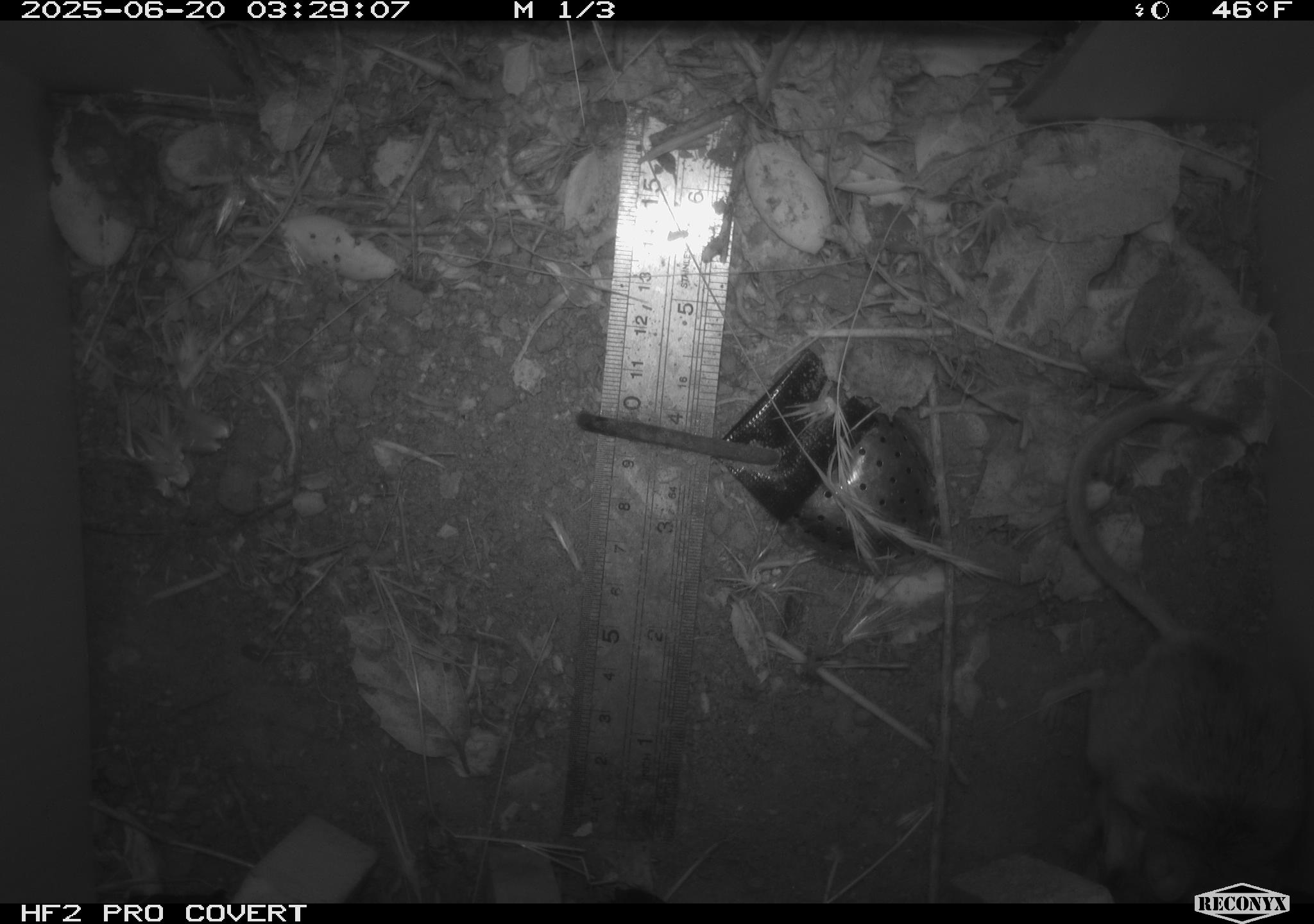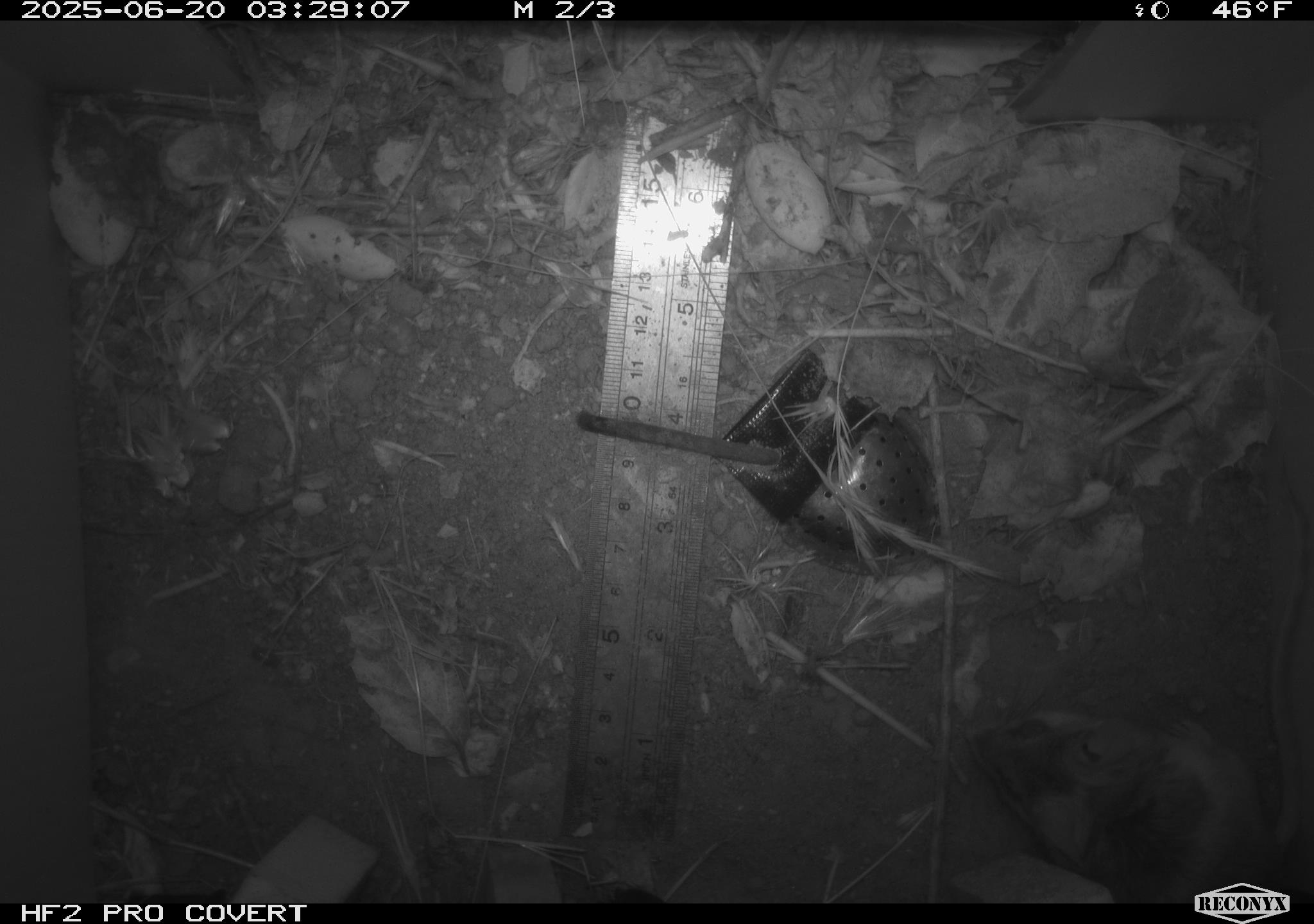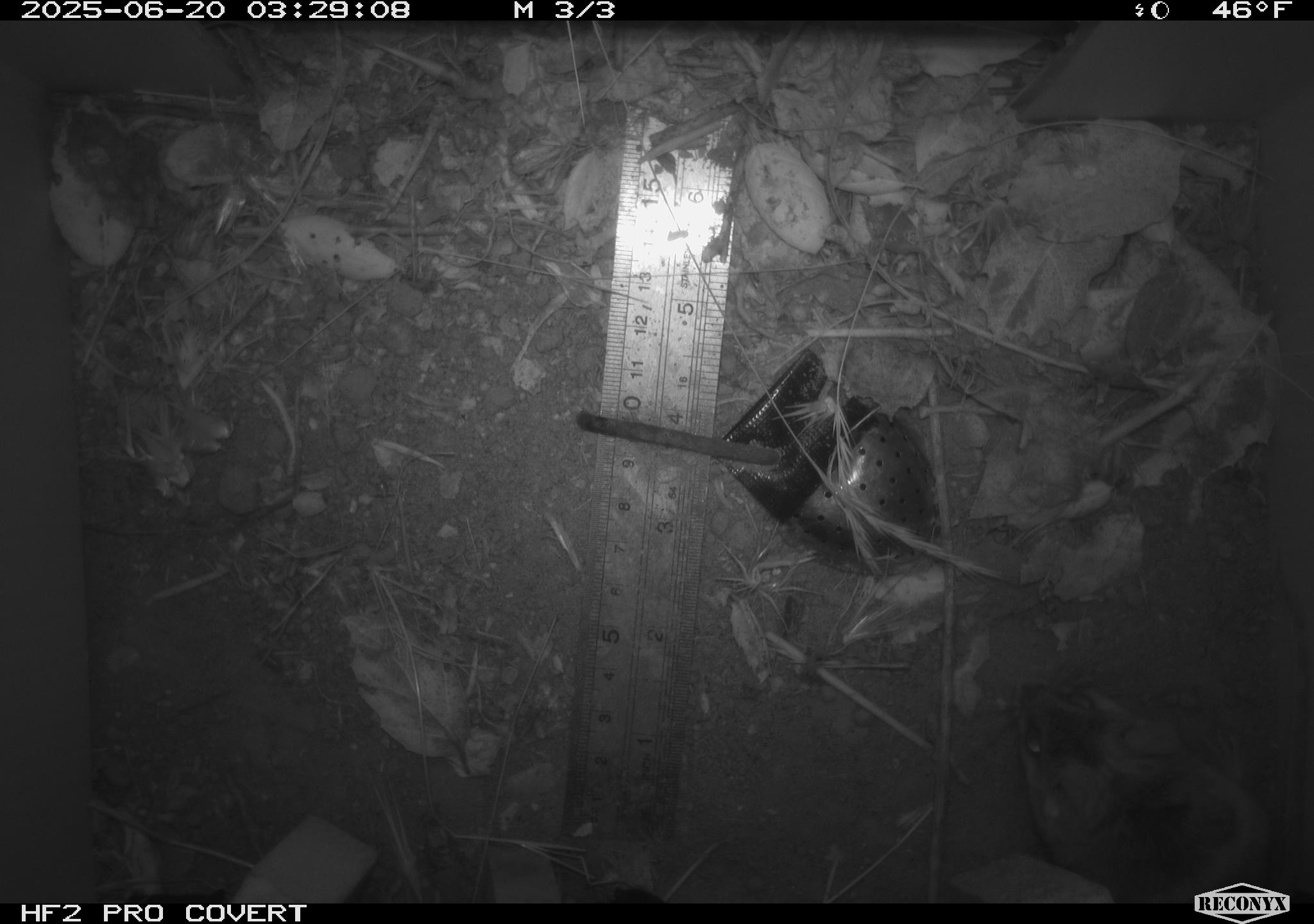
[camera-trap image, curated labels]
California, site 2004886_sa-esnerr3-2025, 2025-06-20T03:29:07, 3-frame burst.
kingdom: Animalia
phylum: Chordata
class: Mammalia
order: Rodentia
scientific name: Rodentia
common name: rodent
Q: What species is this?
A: Rodent (Rodentia).